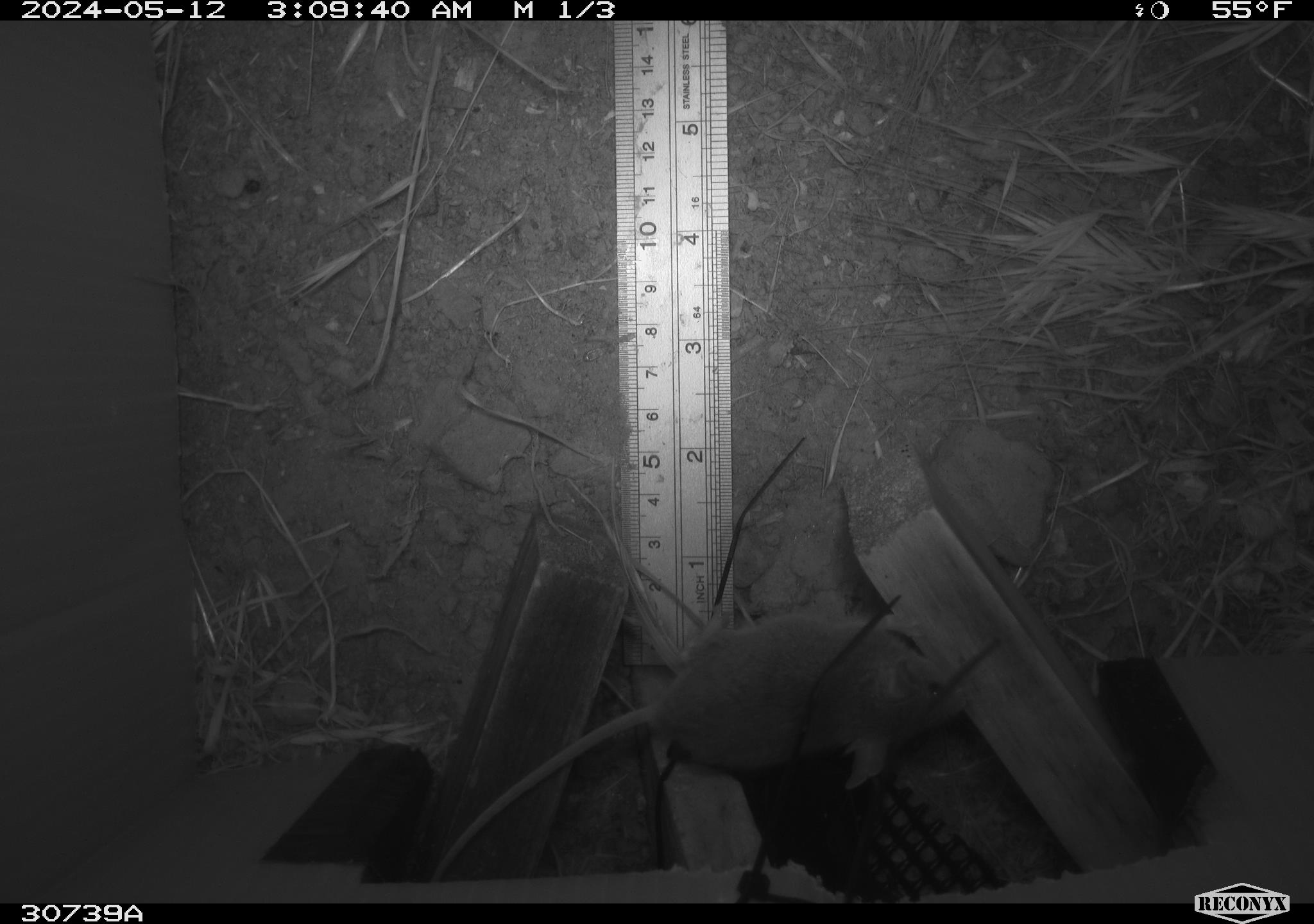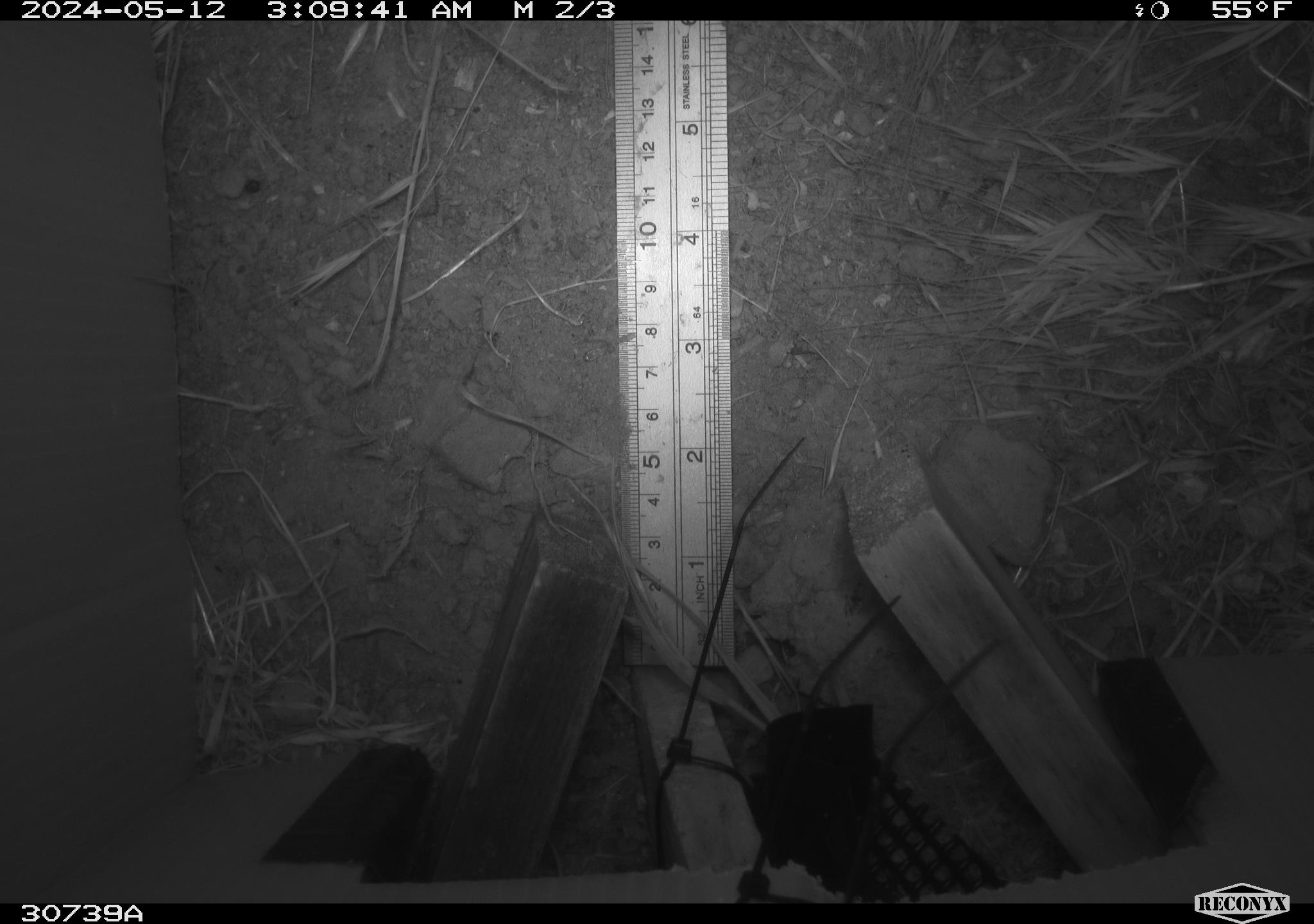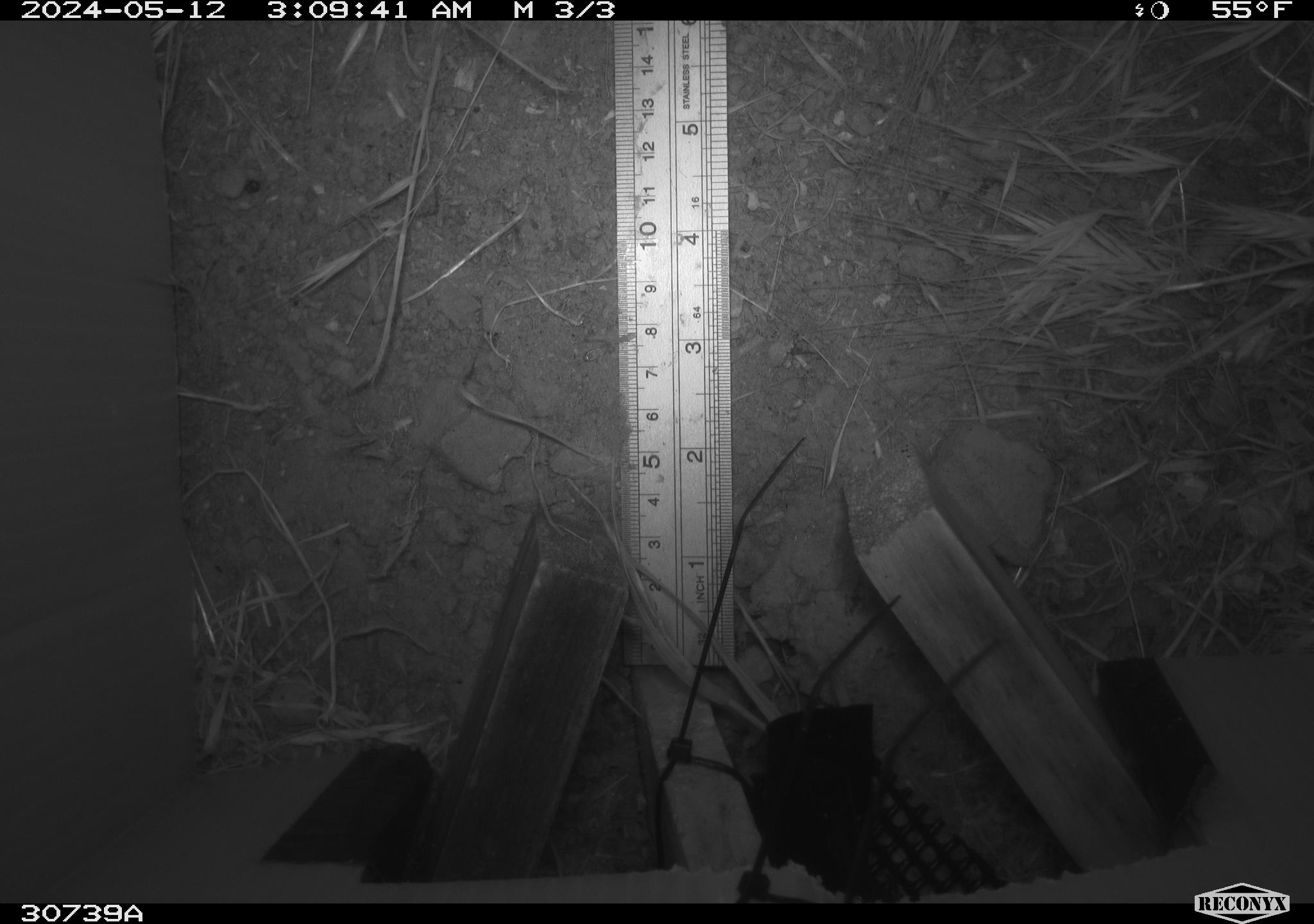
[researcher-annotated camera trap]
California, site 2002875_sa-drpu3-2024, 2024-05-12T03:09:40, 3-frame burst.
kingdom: Animalia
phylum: Chordata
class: Mammalia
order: Rodentia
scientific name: Rodentia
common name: rodent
Rodent (Rodentia).